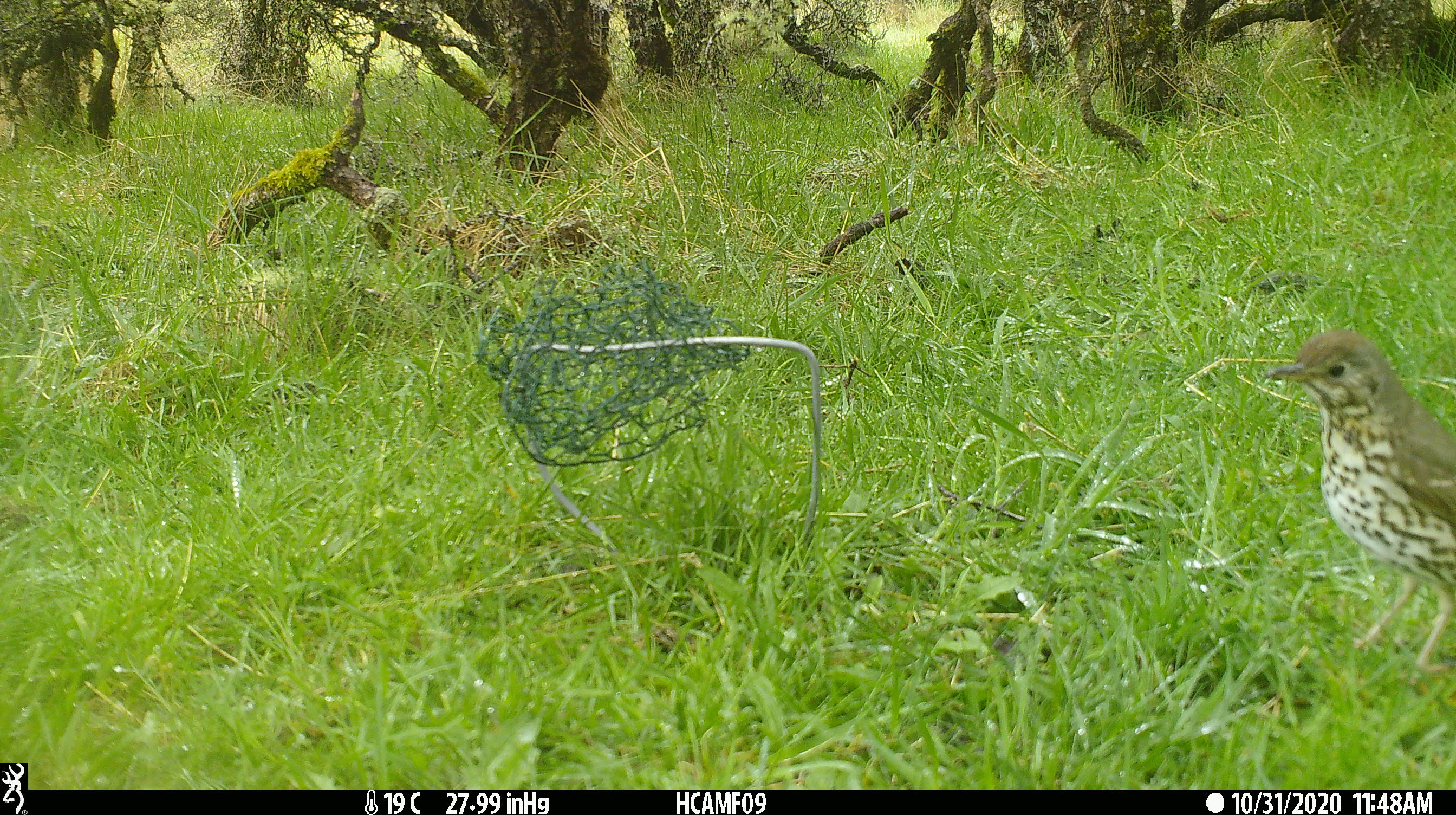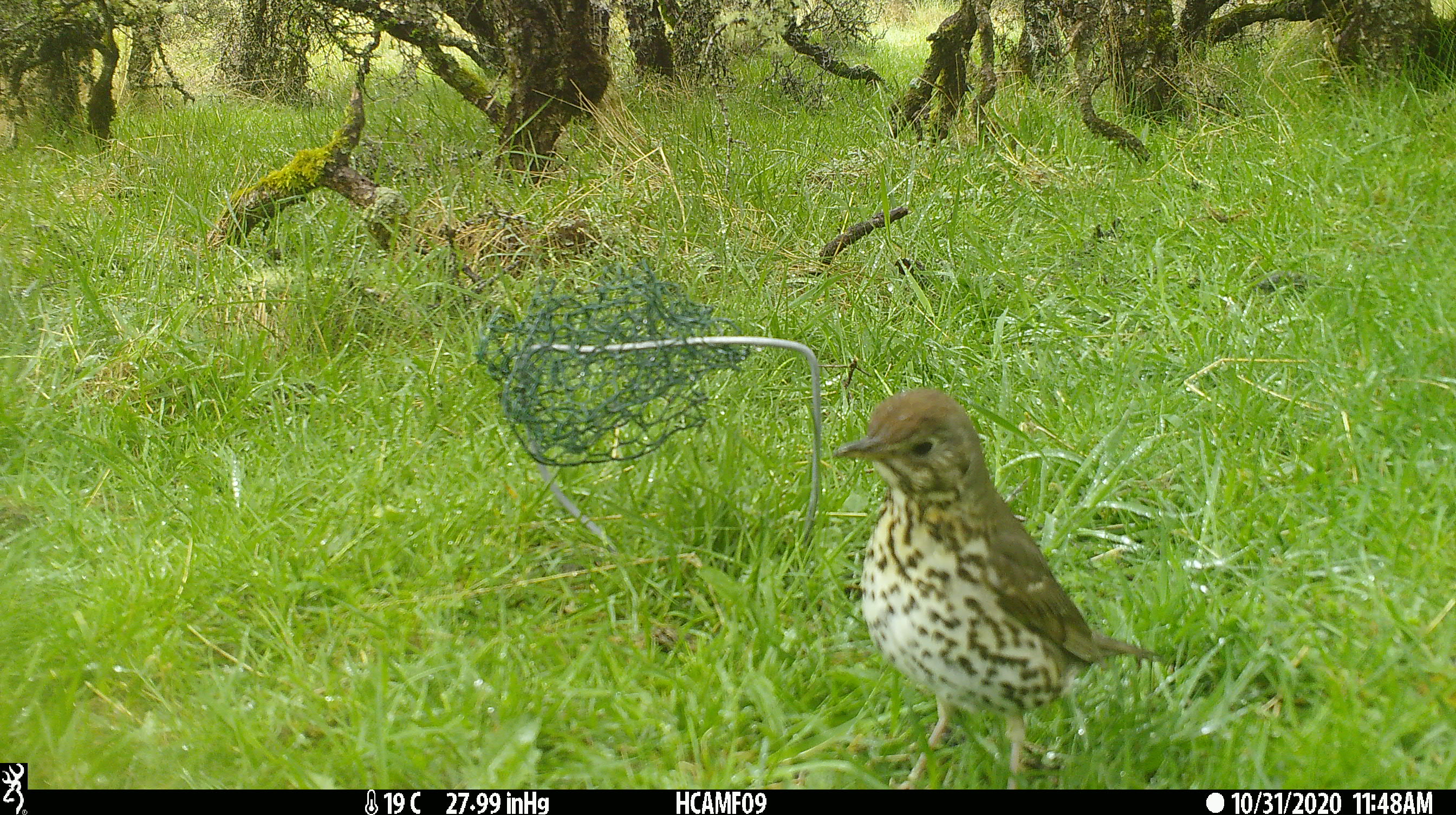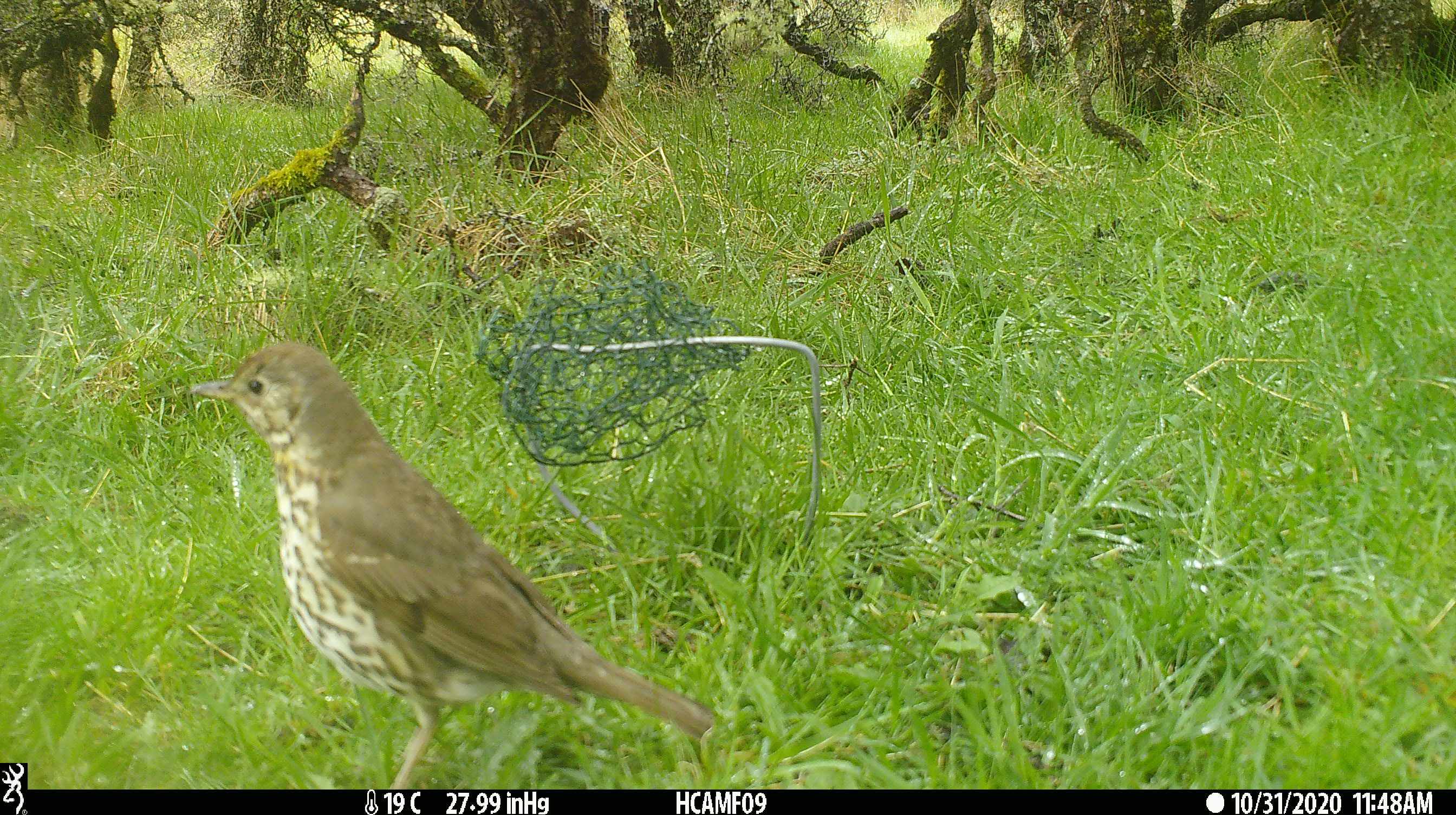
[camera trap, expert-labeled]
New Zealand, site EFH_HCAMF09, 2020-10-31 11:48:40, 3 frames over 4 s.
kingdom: Animalia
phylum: Chordata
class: Aves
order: Passeriformes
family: Turdidae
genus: Turdus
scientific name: Turdus philomelos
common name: song thrush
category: thrush